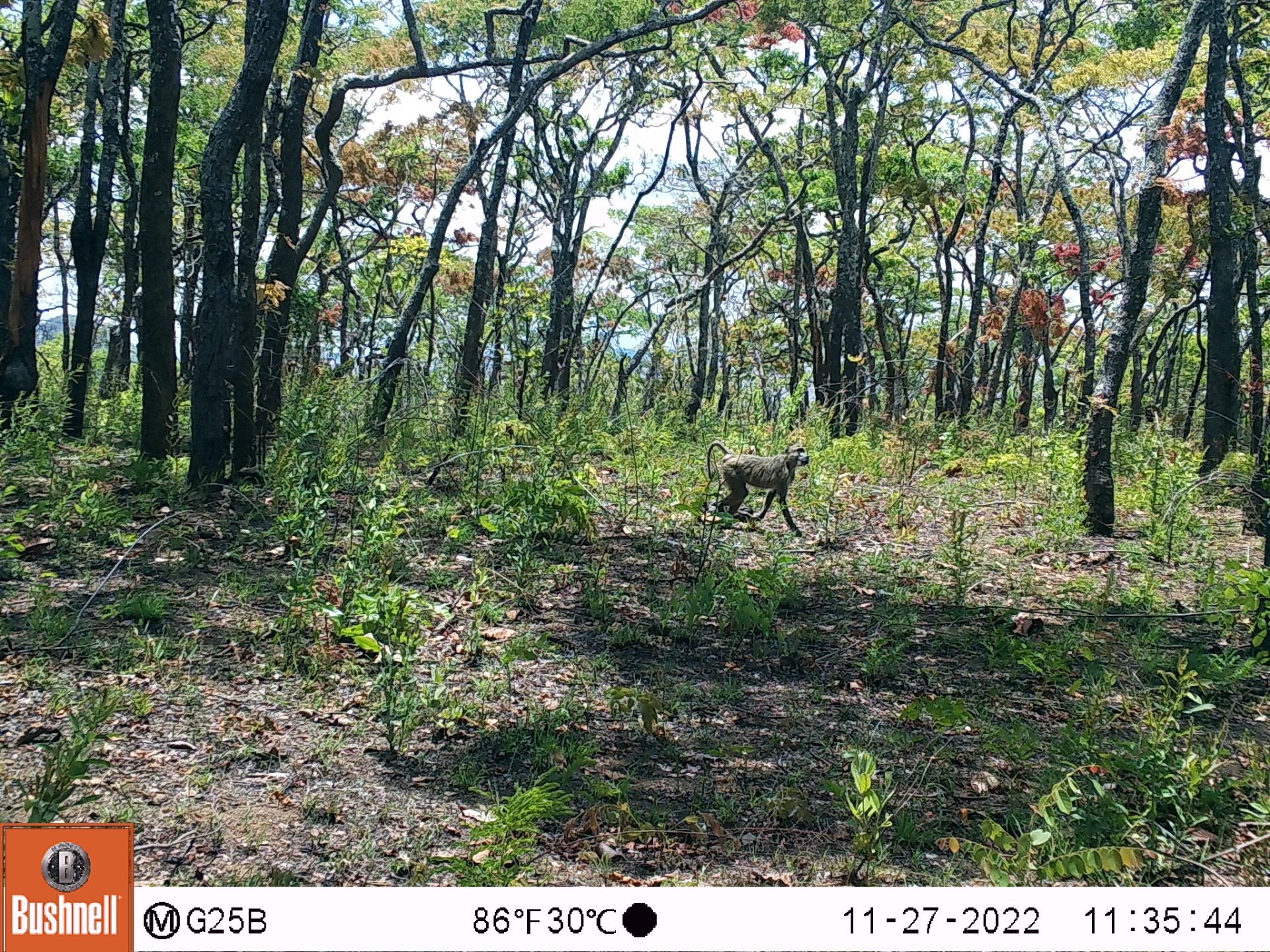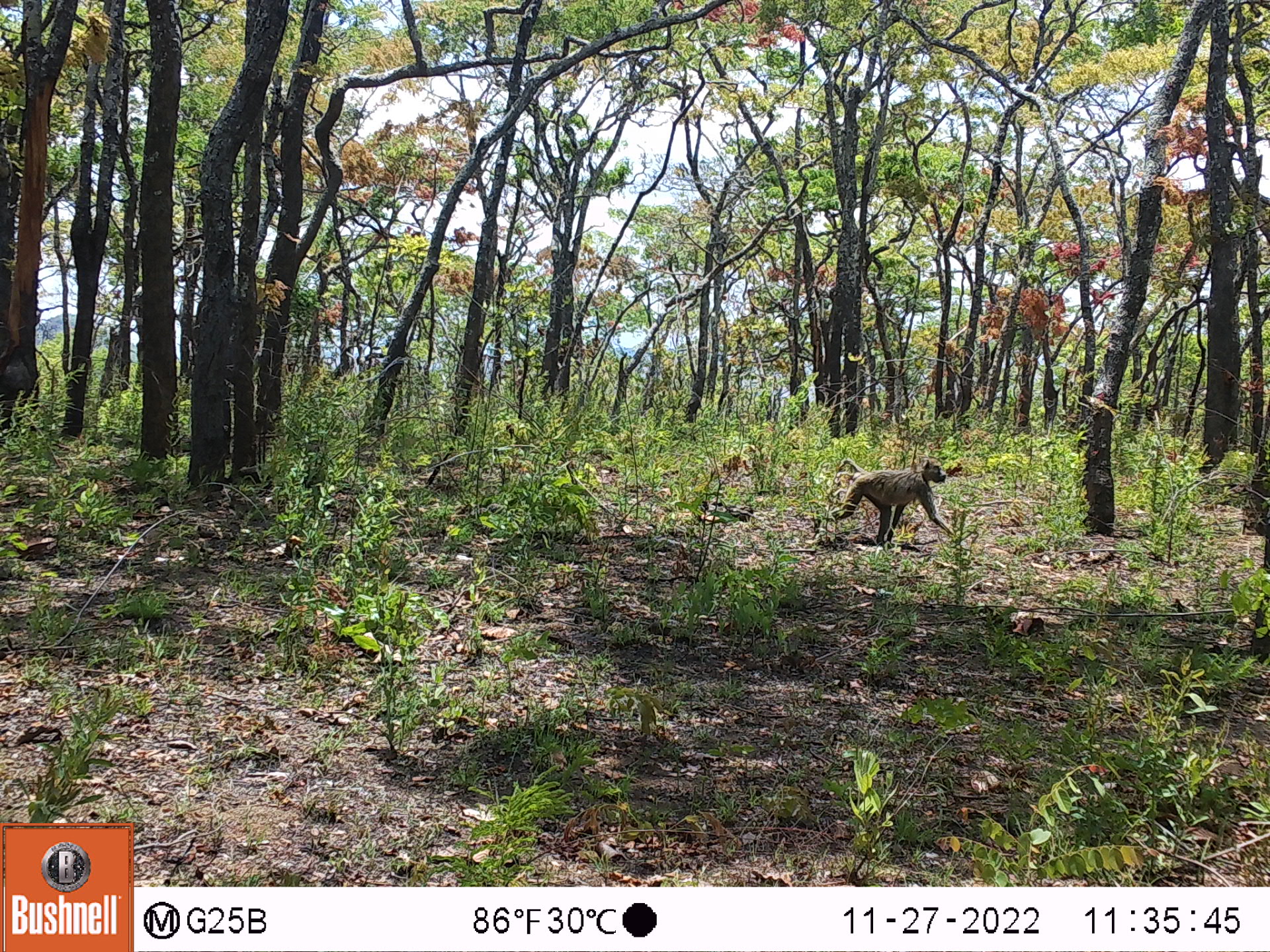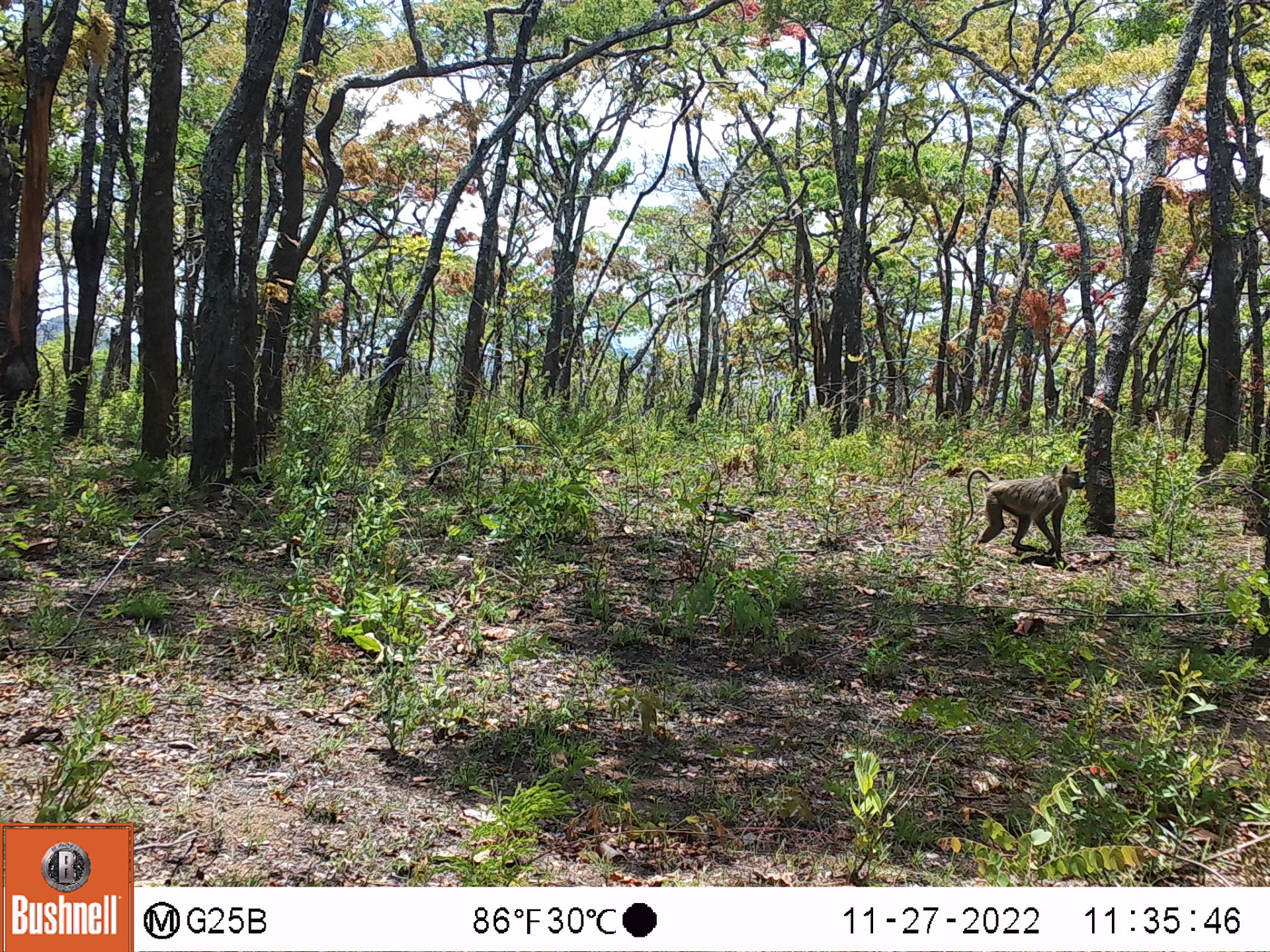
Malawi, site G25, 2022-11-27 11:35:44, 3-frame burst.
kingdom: Animalia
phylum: Chordata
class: Mammalia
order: Primates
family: Cercopithecidae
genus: Papio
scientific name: Papio cynocephalus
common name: yellow baboon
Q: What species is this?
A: Yellow baboon (Papio cynocephalus).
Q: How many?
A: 1.